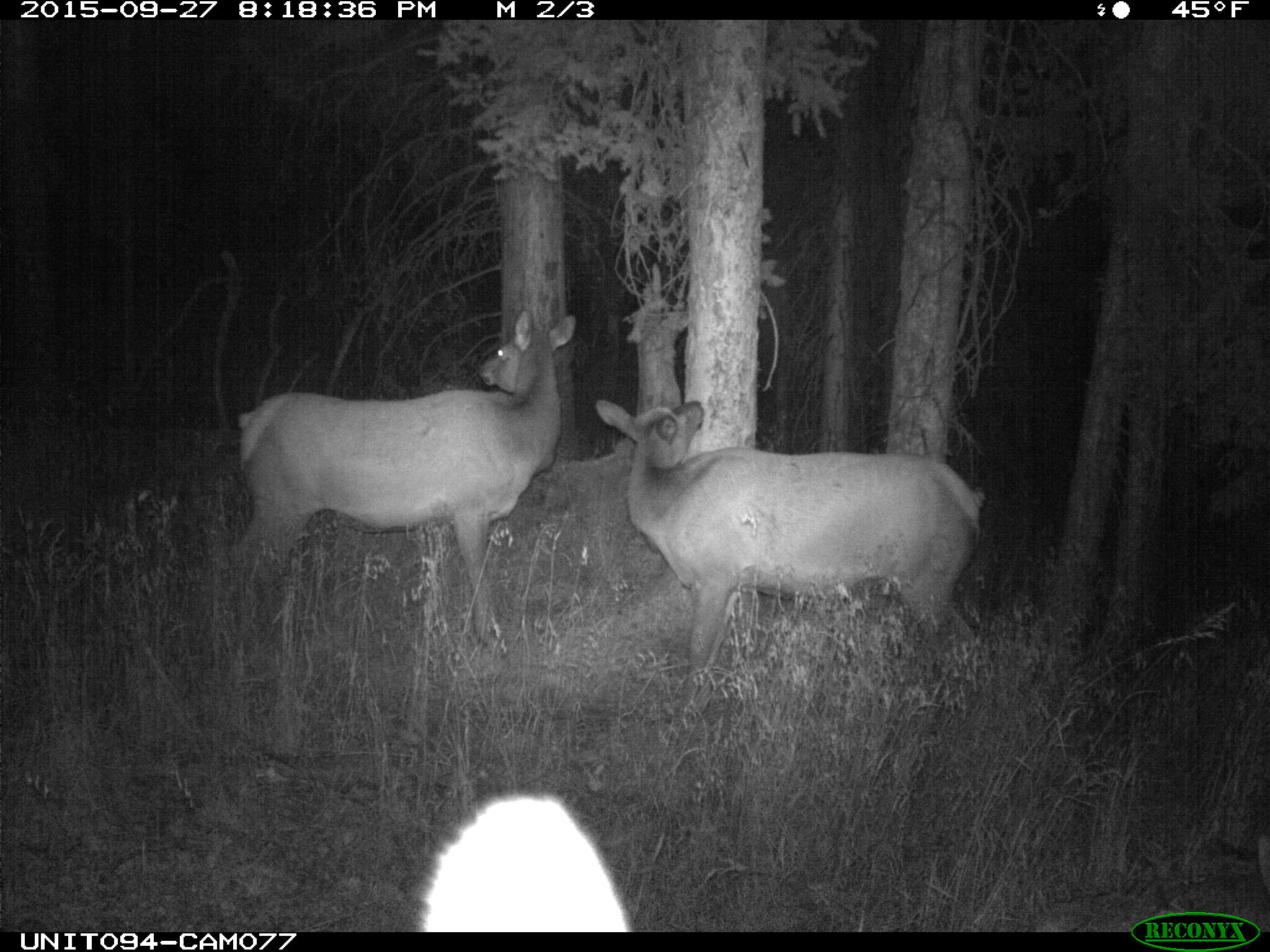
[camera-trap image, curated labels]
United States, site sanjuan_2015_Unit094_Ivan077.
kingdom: Animalia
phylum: Chordata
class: Mammalia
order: Artiodactyla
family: Cervidae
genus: Cervus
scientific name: Cervus elaphus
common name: red deer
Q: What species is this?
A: Cervus elaphus (red deer).